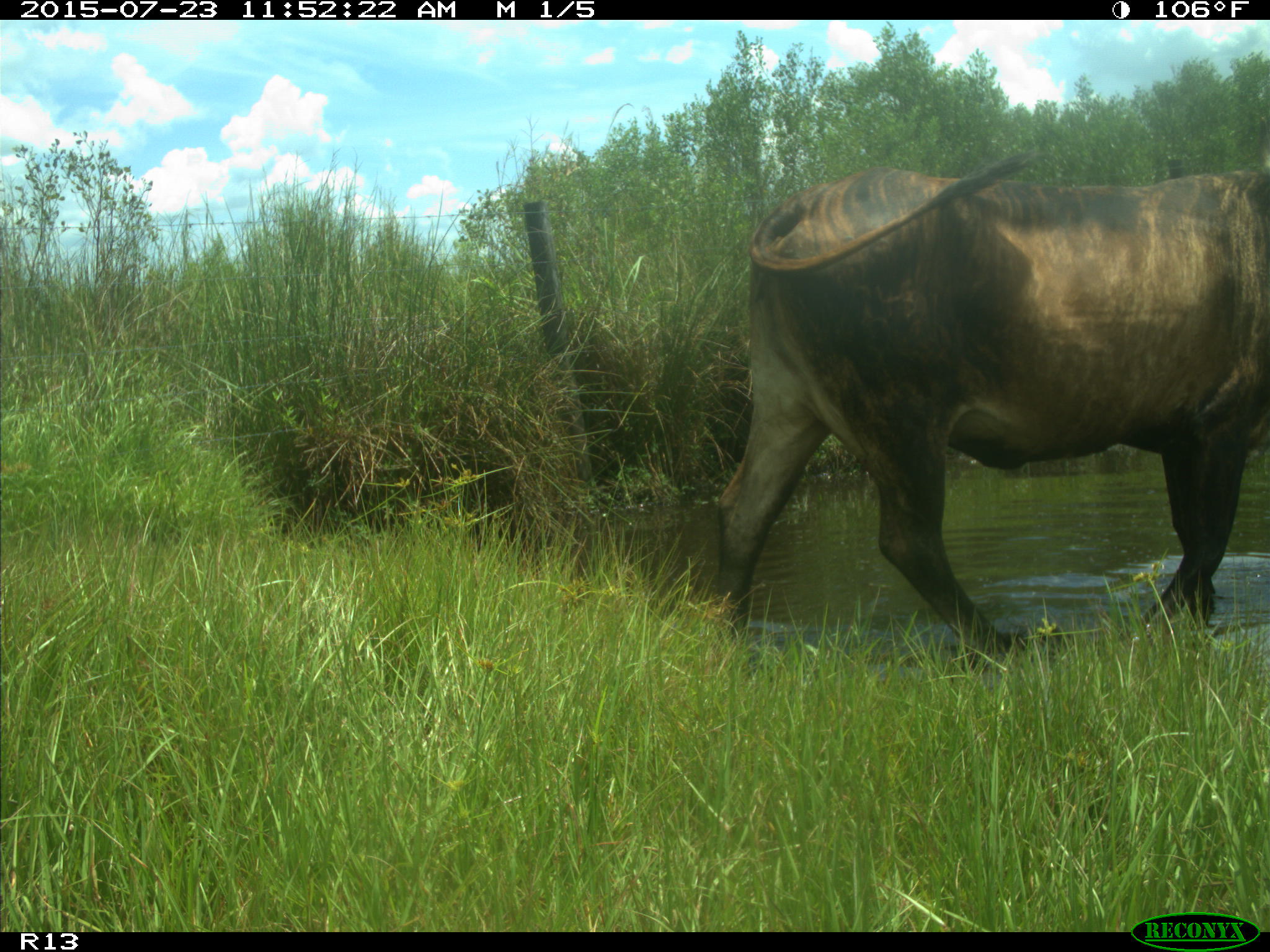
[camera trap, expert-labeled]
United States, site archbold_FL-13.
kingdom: Animalia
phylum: Chordata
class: Mammalia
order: Artiodactyla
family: Bovidae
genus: Bos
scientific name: Bos taurus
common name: domestic cow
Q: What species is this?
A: Bos taurus (domestic cow).